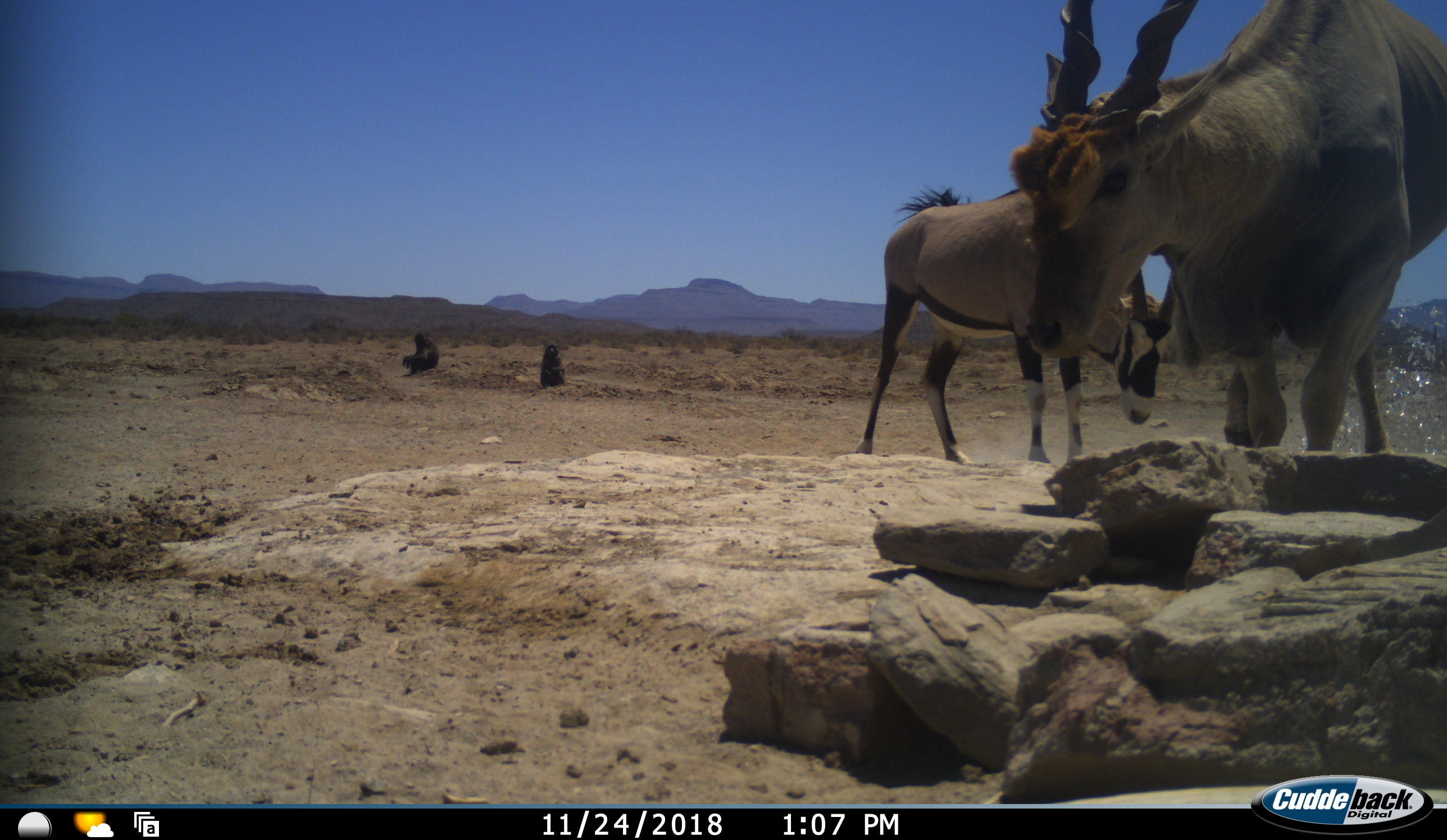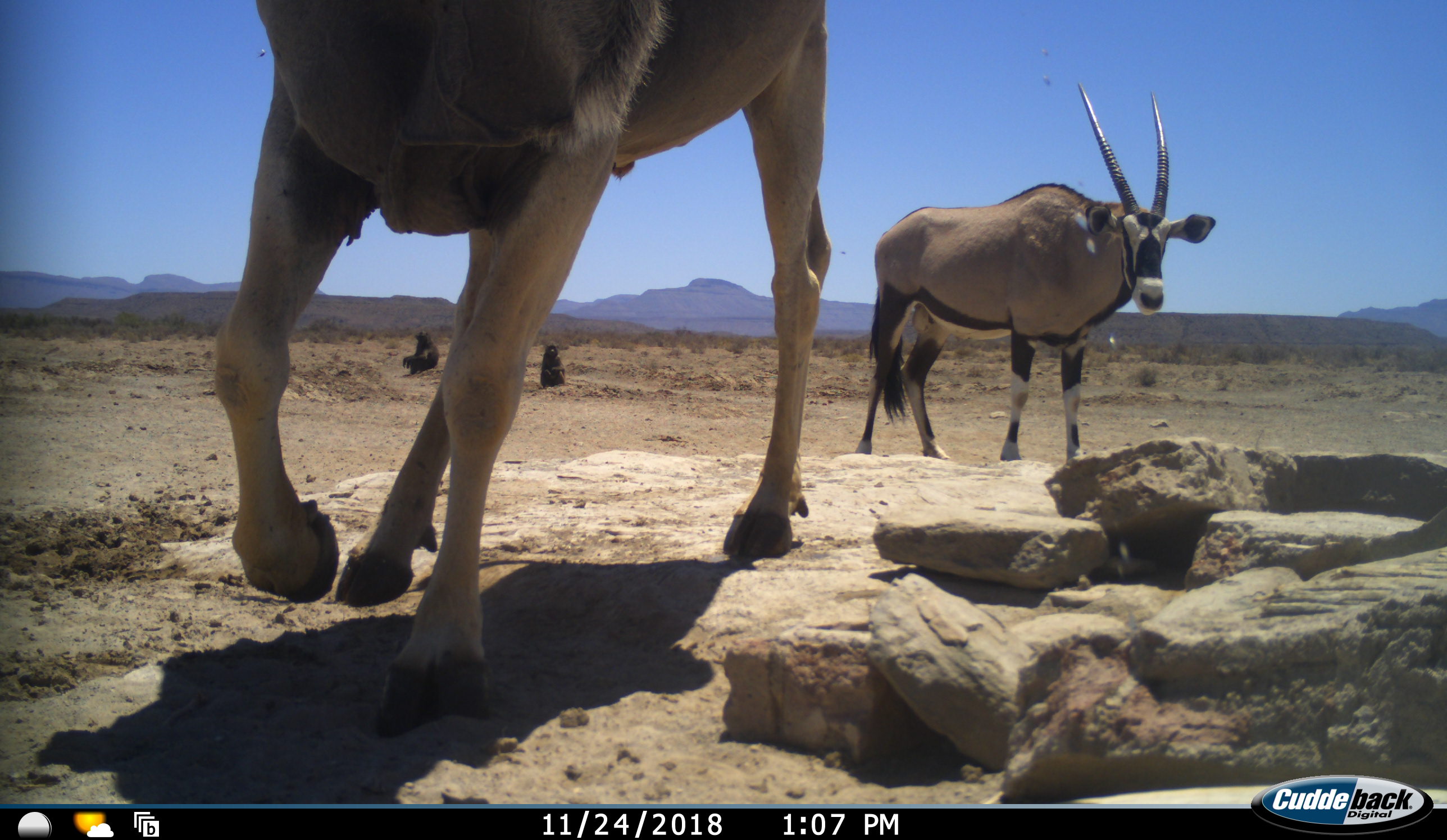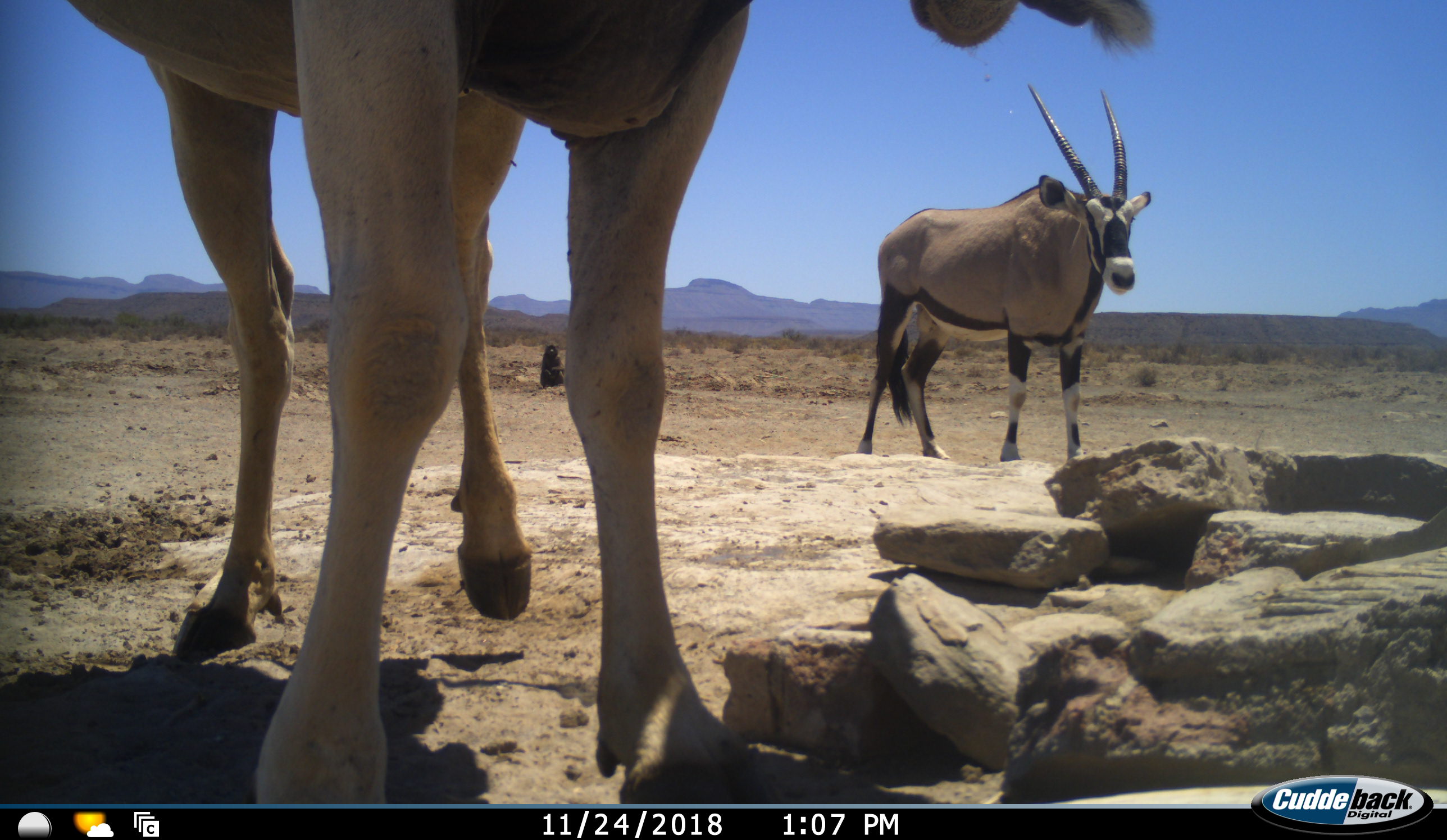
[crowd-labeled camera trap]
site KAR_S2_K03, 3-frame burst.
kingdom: Animalia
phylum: Chordata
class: Mammalia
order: Primates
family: Cercopithecidae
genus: Papio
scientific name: Papio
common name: baboon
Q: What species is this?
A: Baboon (Papio).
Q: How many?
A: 2.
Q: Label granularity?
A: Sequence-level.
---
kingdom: Animalia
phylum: Chordata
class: Mammalia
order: Artiodactyla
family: Bovidae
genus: Tragelaphus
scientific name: Tragelaphus oryx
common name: eland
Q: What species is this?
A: Eland (Tragelaphus oryx).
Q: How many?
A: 1.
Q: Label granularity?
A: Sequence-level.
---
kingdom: Animalia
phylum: Chordata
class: Mammalia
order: Artiodactyla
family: Bovidae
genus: Oryx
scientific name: Oryx gazella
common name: gemsbok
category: oryx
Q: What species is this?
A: Oryx (gemsbok) (Oryx gazella).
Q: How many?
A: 1.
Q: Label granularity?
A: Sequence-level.